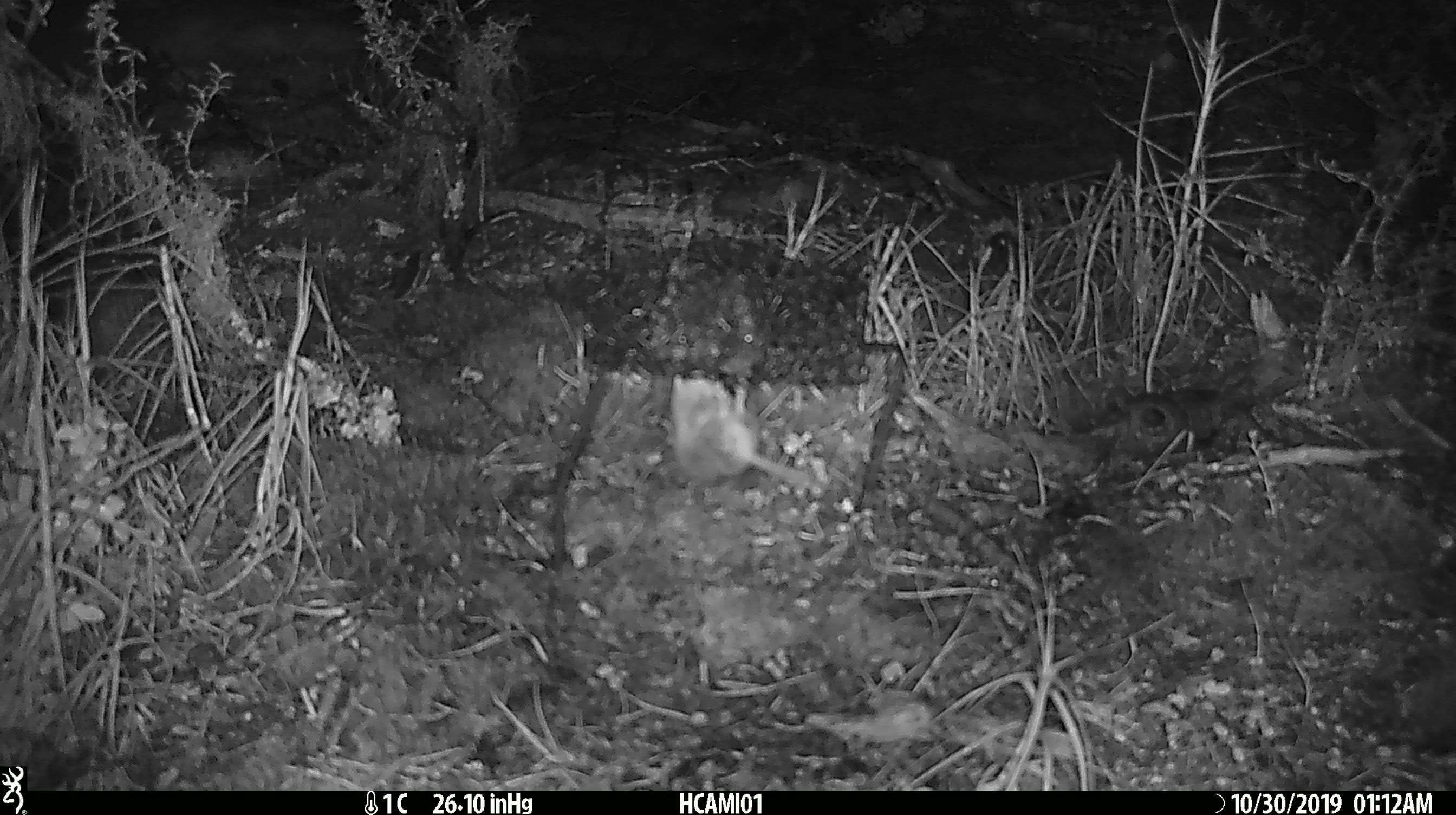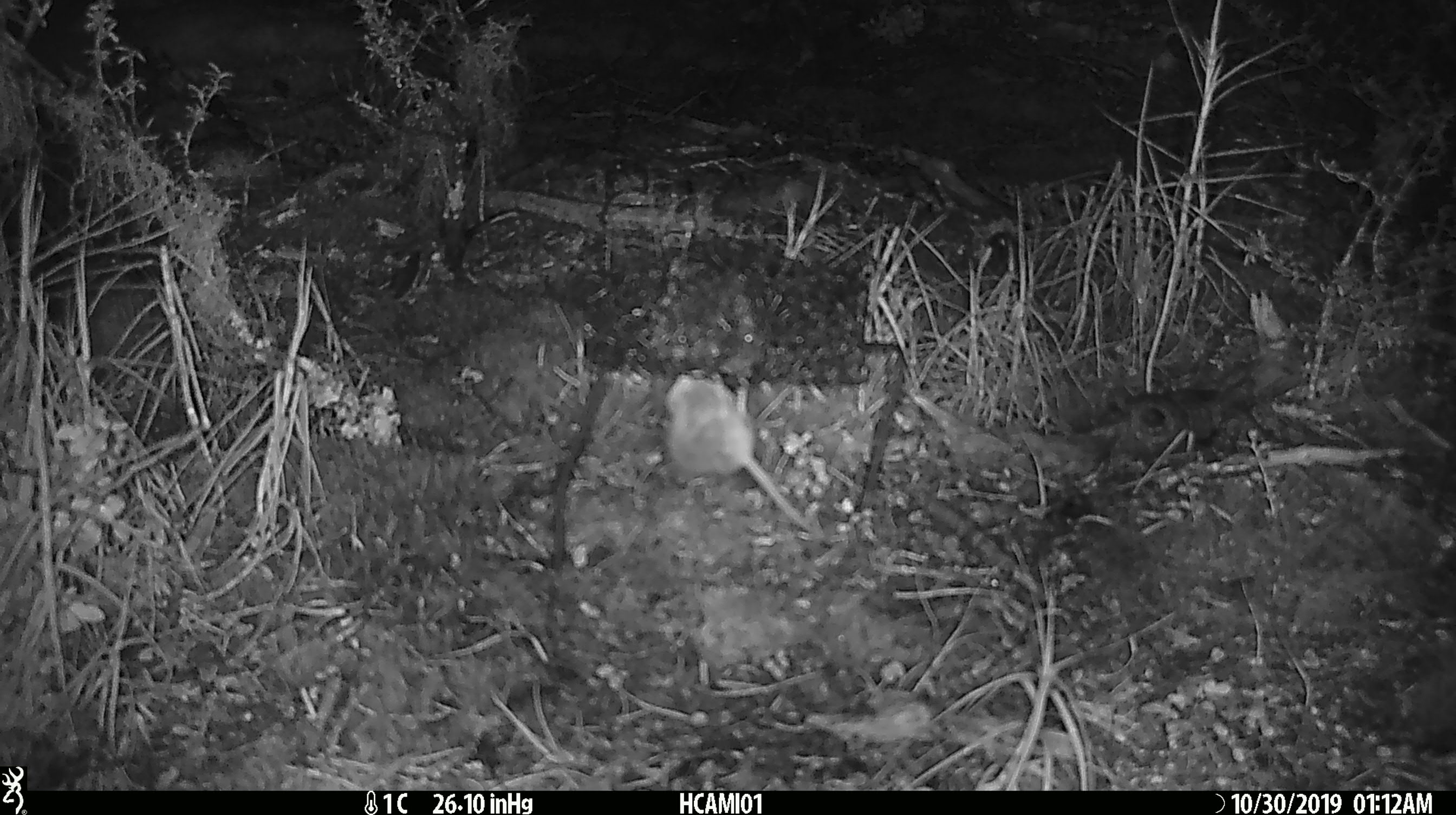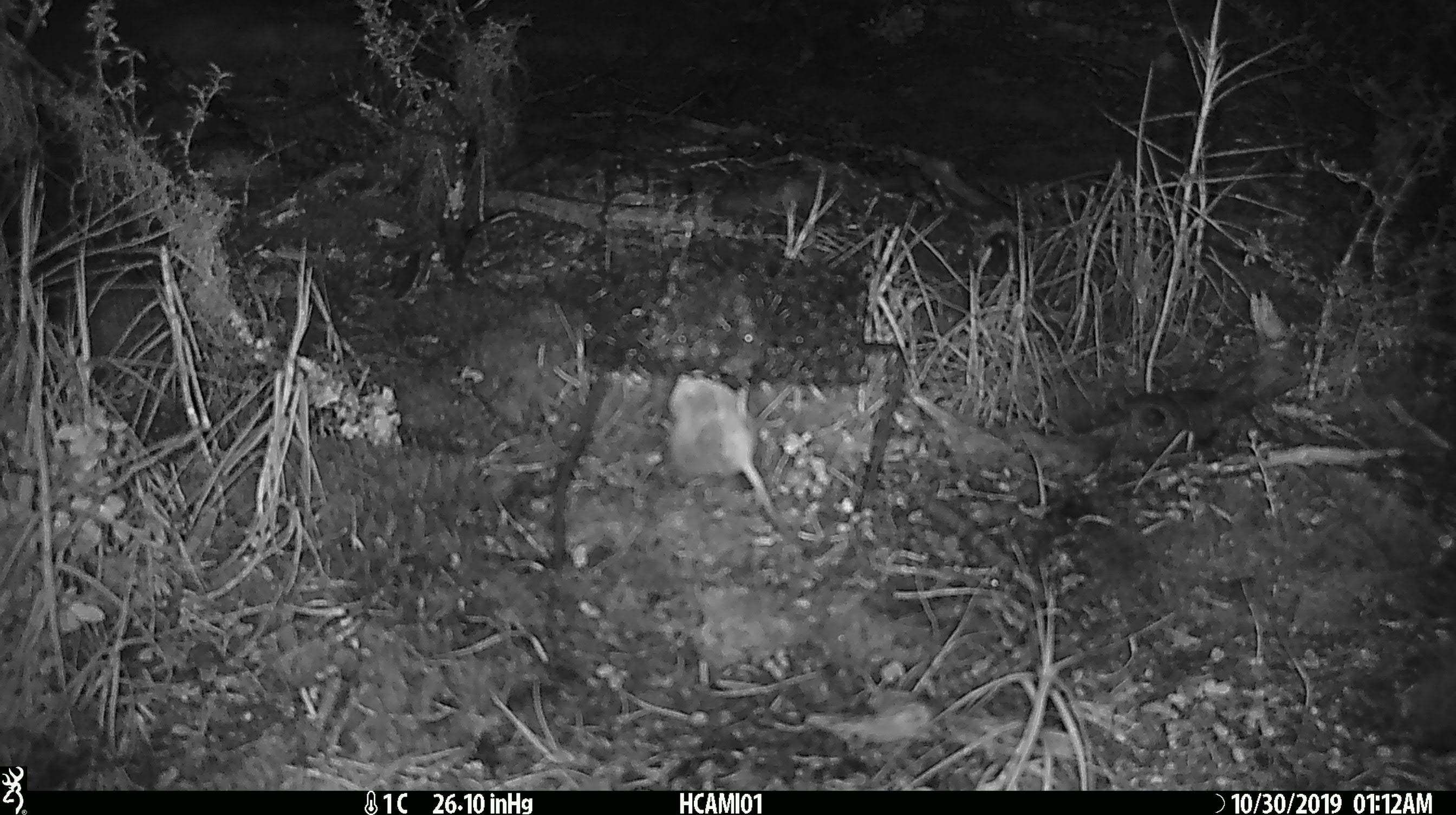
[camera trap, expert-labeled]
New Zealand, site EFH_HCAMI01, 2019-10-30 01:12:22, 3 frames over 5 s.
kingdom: Animalia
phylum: Chordata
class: Mammalia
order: Rodentia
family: Muridae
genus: Mus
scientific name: Mus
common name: mouse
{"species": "mouse (Mus)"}